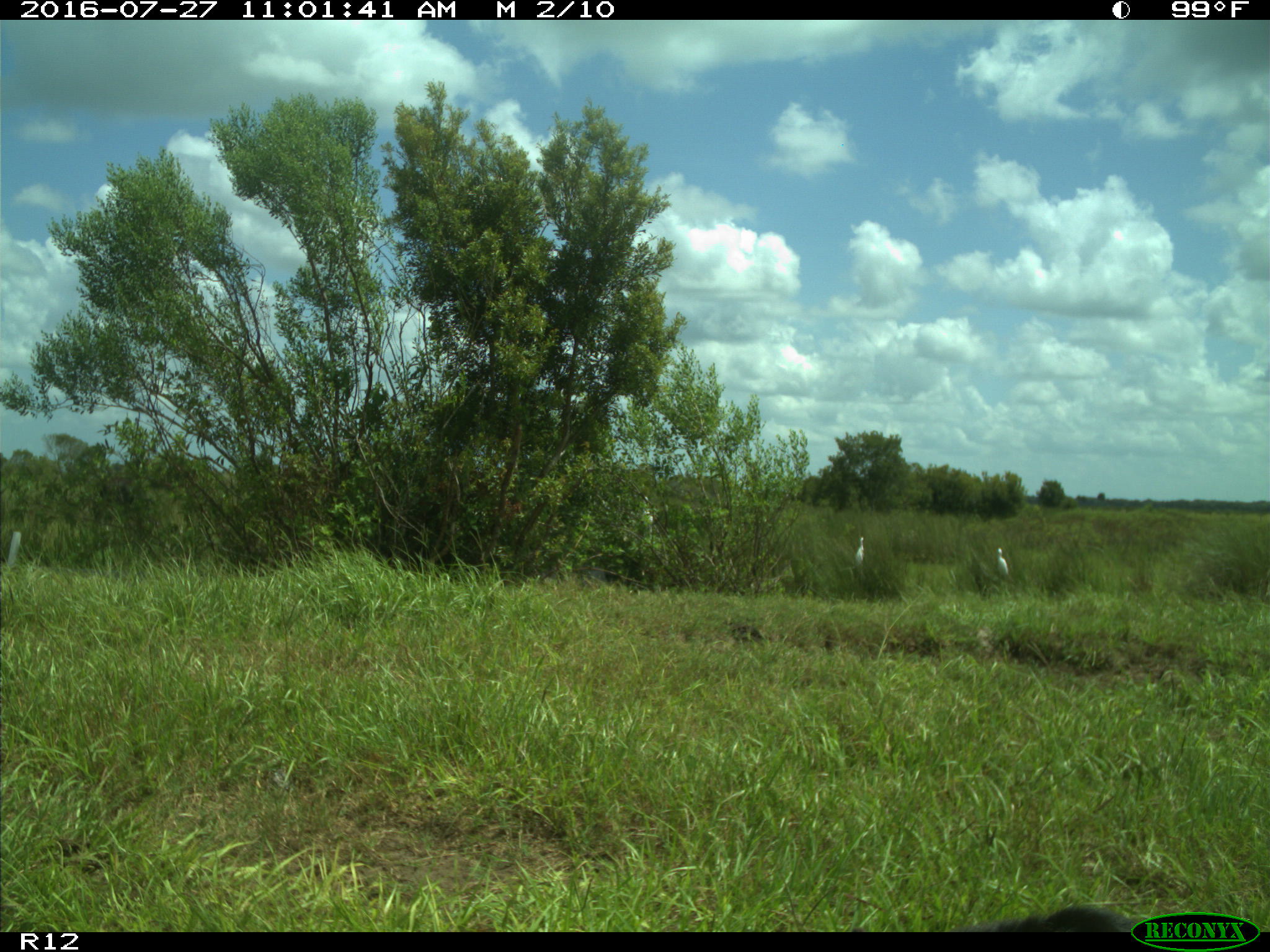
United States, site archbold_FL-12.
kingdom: Animalia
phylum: Chordata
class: Mammalia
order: Artiodactyla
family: Bovidae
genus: Bos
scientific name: Bos taurus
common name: domestic cow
Bos taurus (domestic cow).